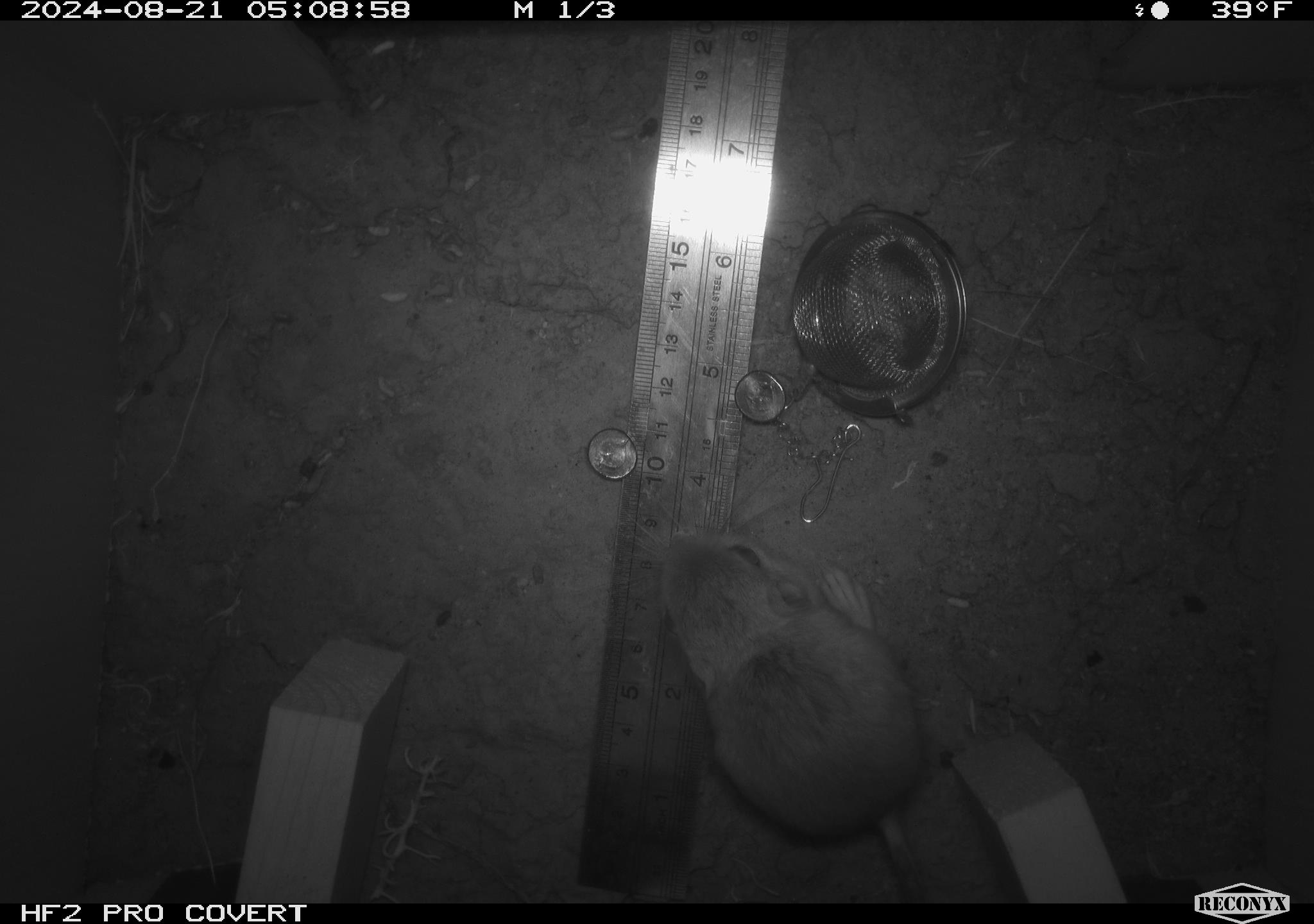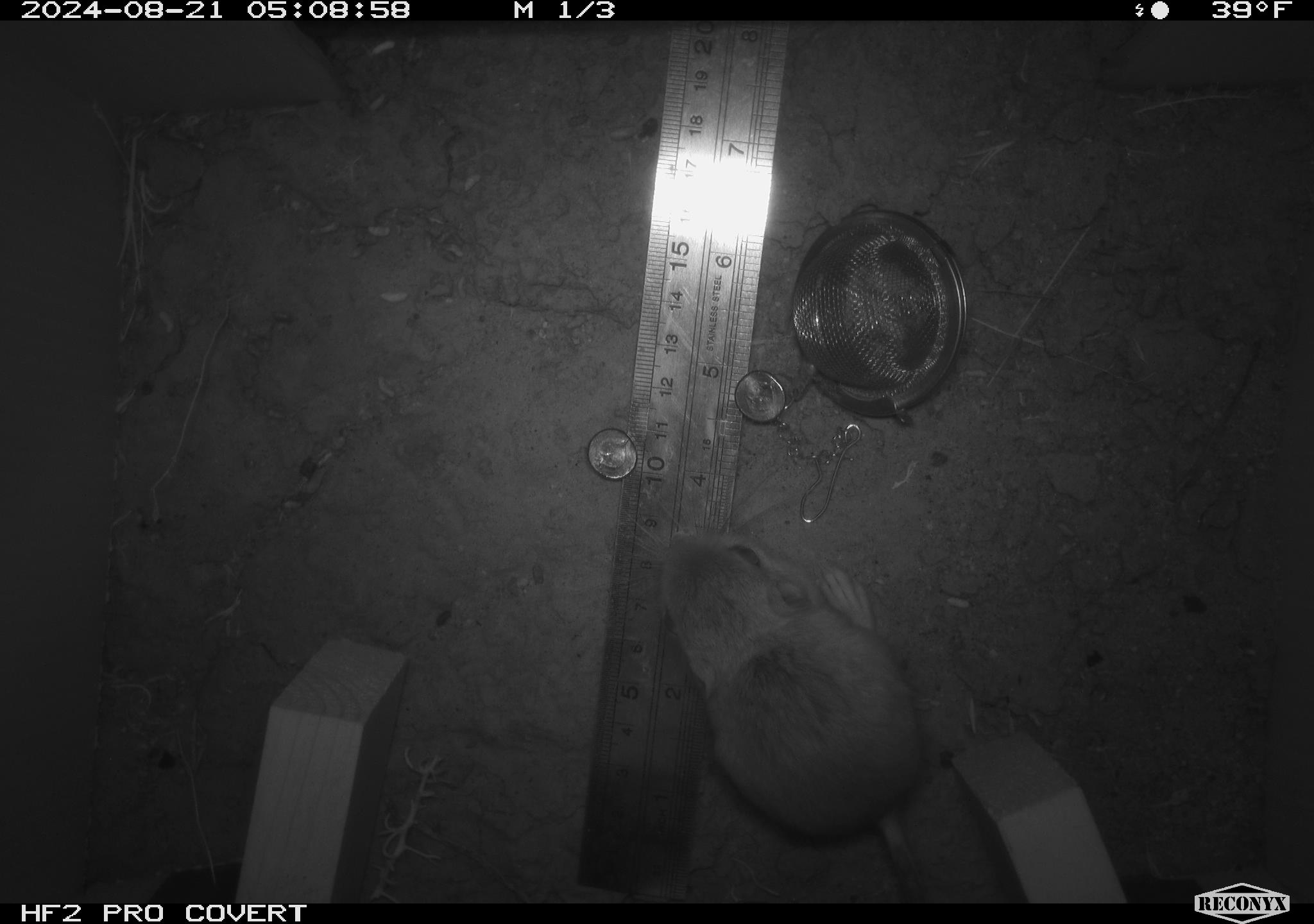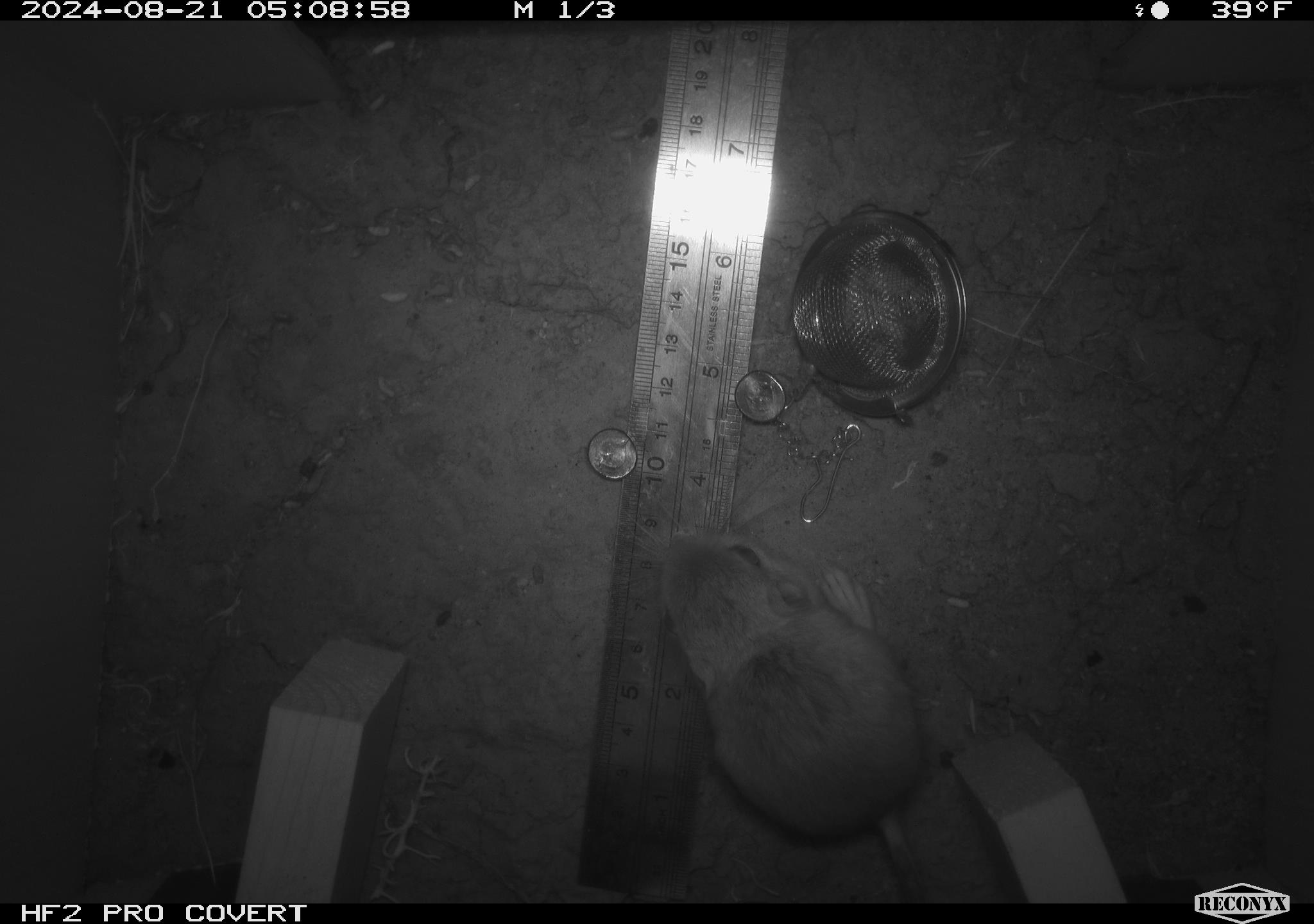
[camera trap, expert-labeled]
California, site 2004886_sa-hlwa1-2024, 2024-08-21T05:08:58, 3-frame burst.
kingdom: Animalia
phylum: Chordata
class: Mammalia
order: Rodentia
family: Heteromyidae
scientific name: Heteromyidae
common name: kangaroo rats and pocket mice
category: heteromyidae family